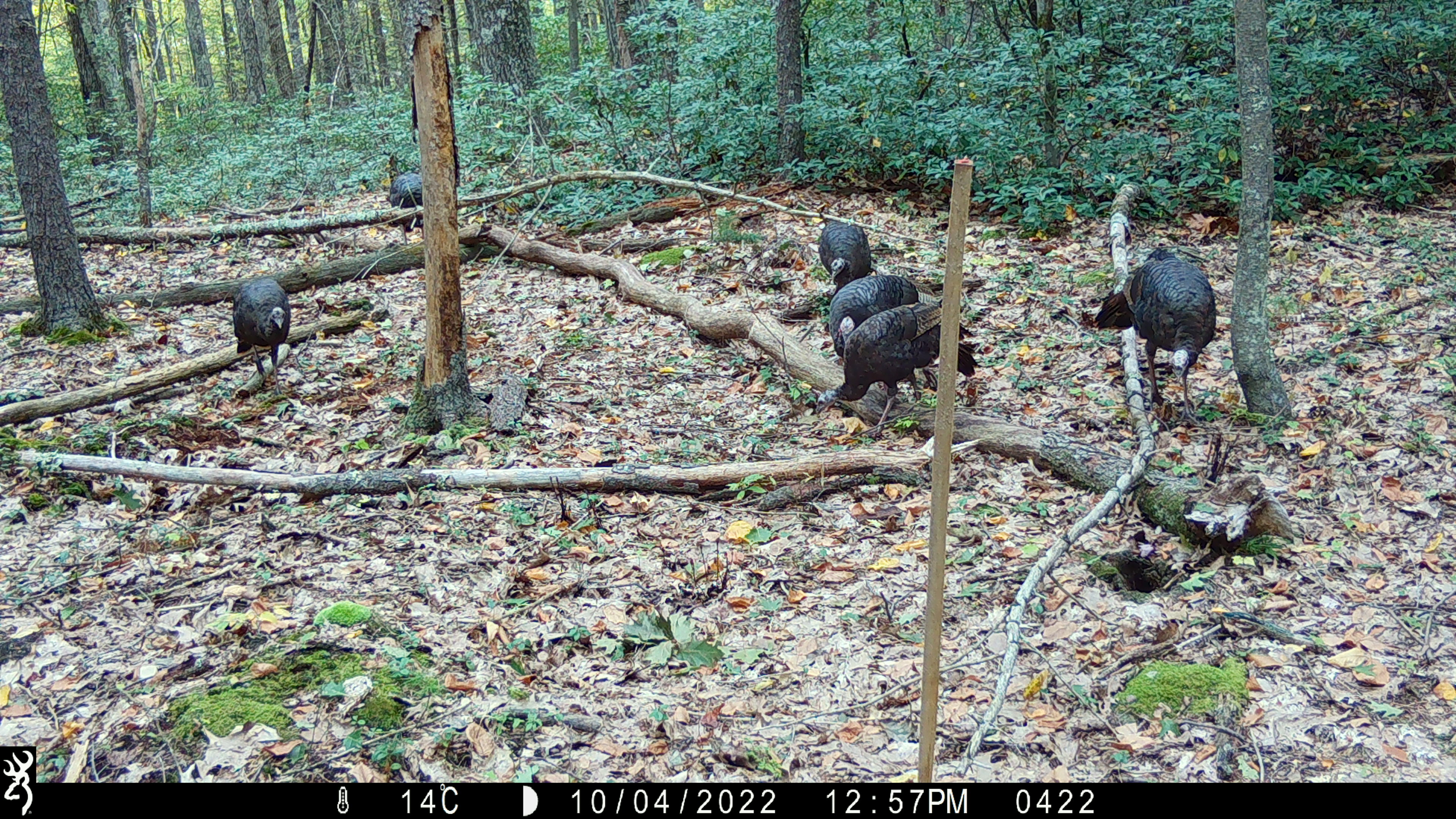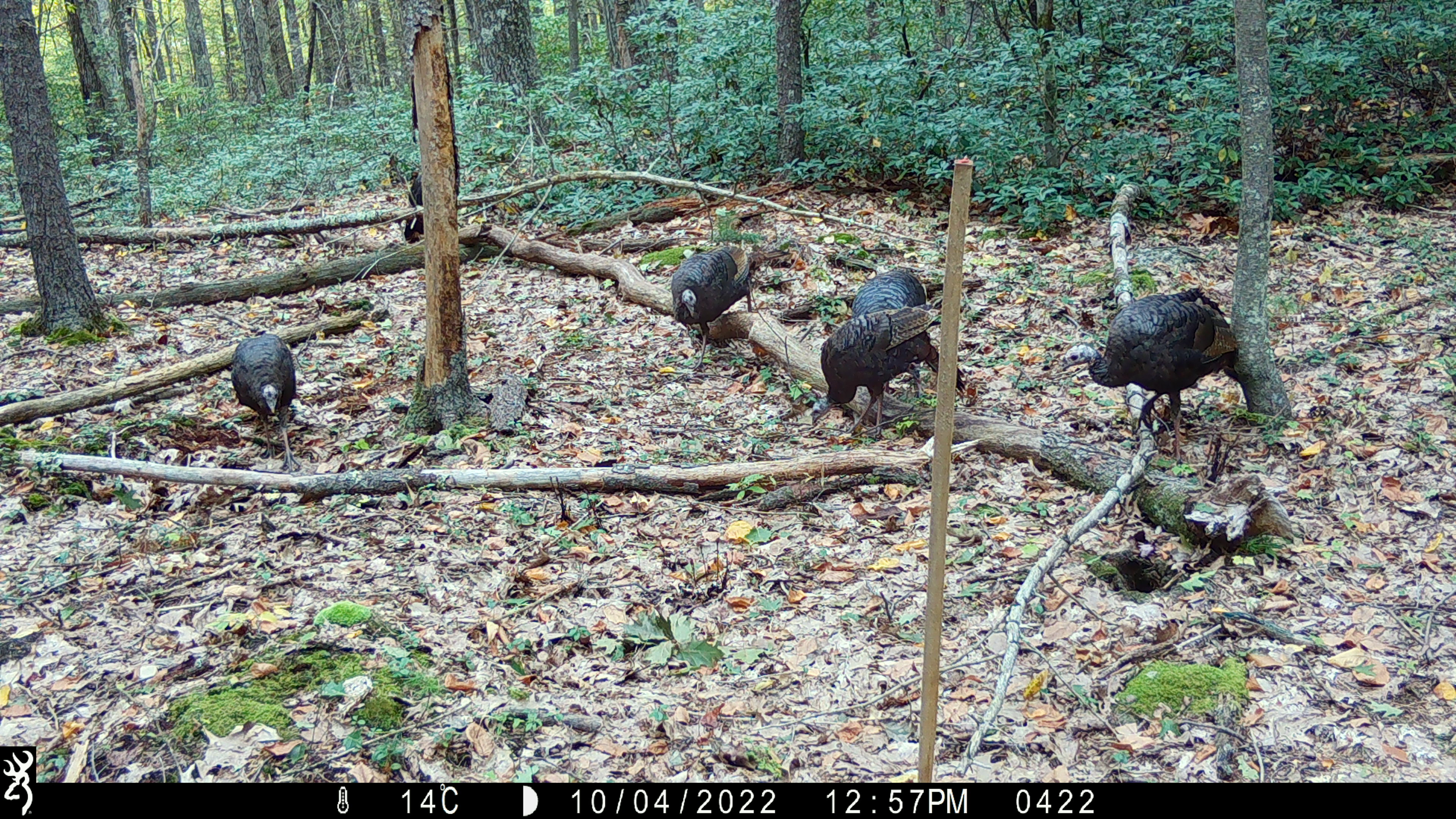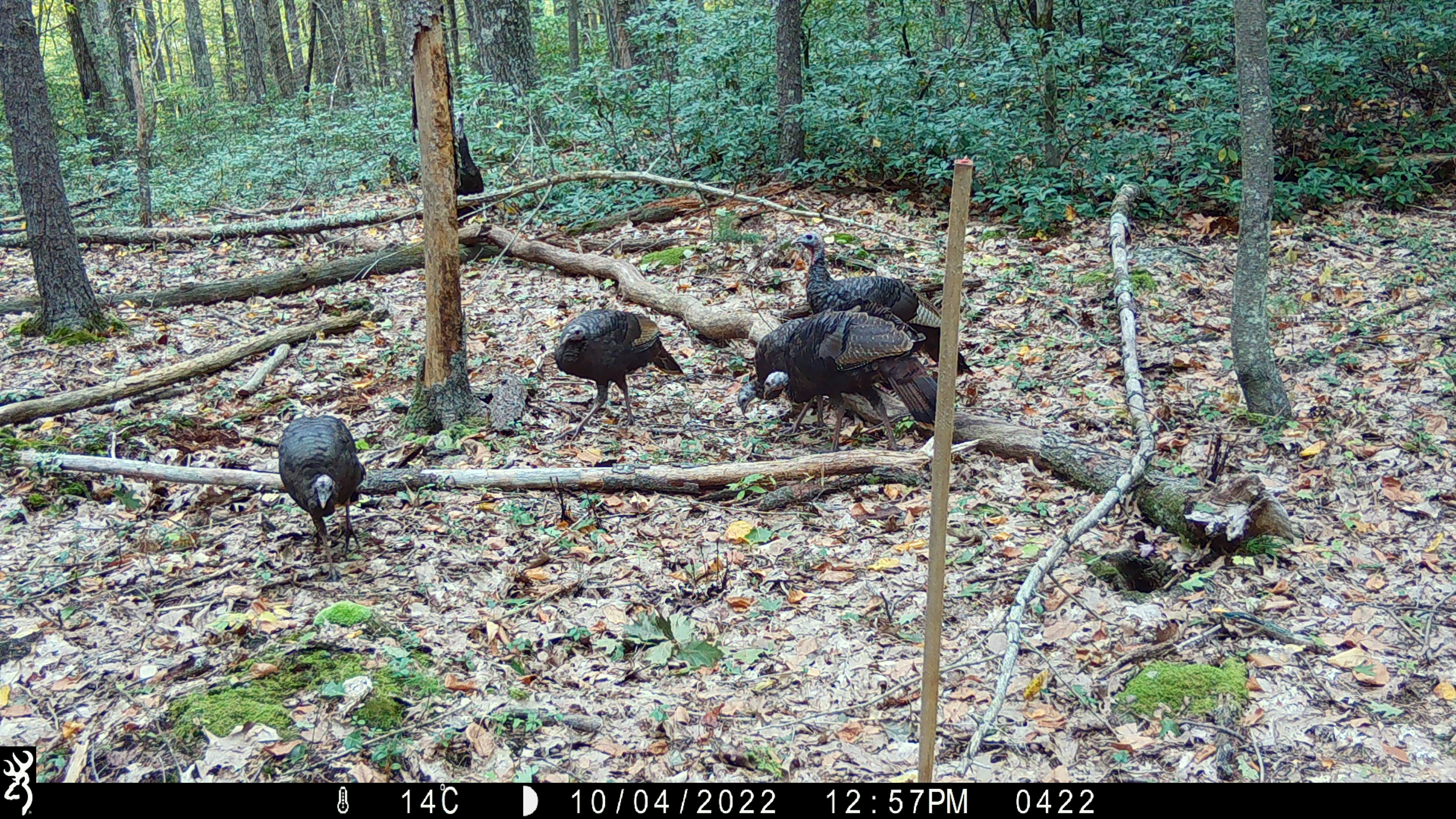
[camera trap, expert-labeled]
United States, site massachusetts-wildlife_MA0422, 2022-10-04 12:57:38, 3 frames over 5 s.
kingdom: Animalia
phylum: Chordata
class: Aves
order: Galliformes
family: Phasianidae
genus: Meleagris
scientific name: Meleagris gallopavo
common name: wild turkey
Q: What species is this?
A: Wild turkey (Meleagris gallopavo).